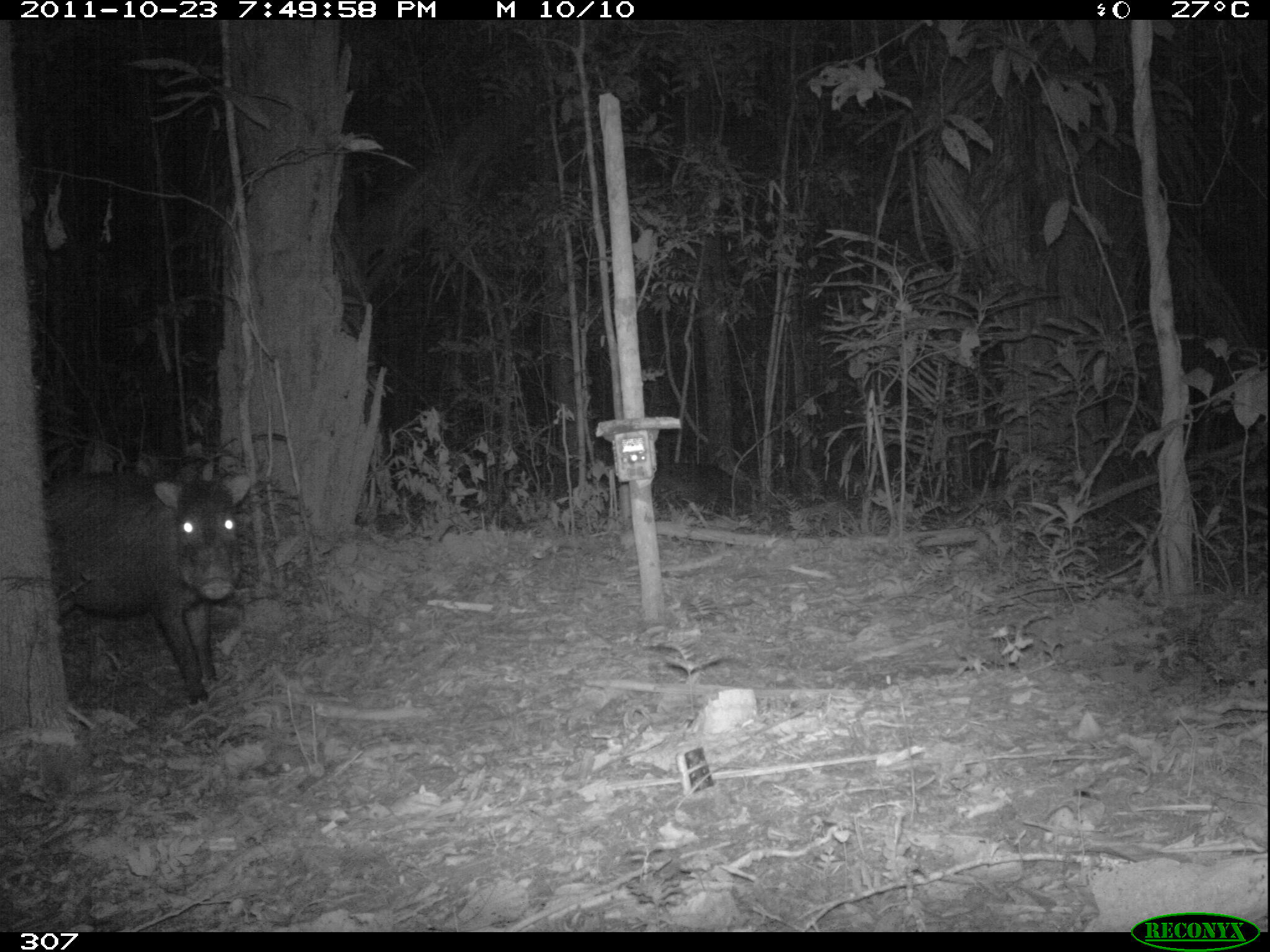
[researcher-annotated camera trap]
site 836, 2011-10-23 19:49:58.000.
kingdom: Animalia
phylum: Chordata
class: Mammalia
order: Artiodactyla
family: Tayassuidae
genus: Tayassu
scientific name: Tayassu pecari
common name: white-lipped peccary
Tayassu pecari (white-lipped peccary).